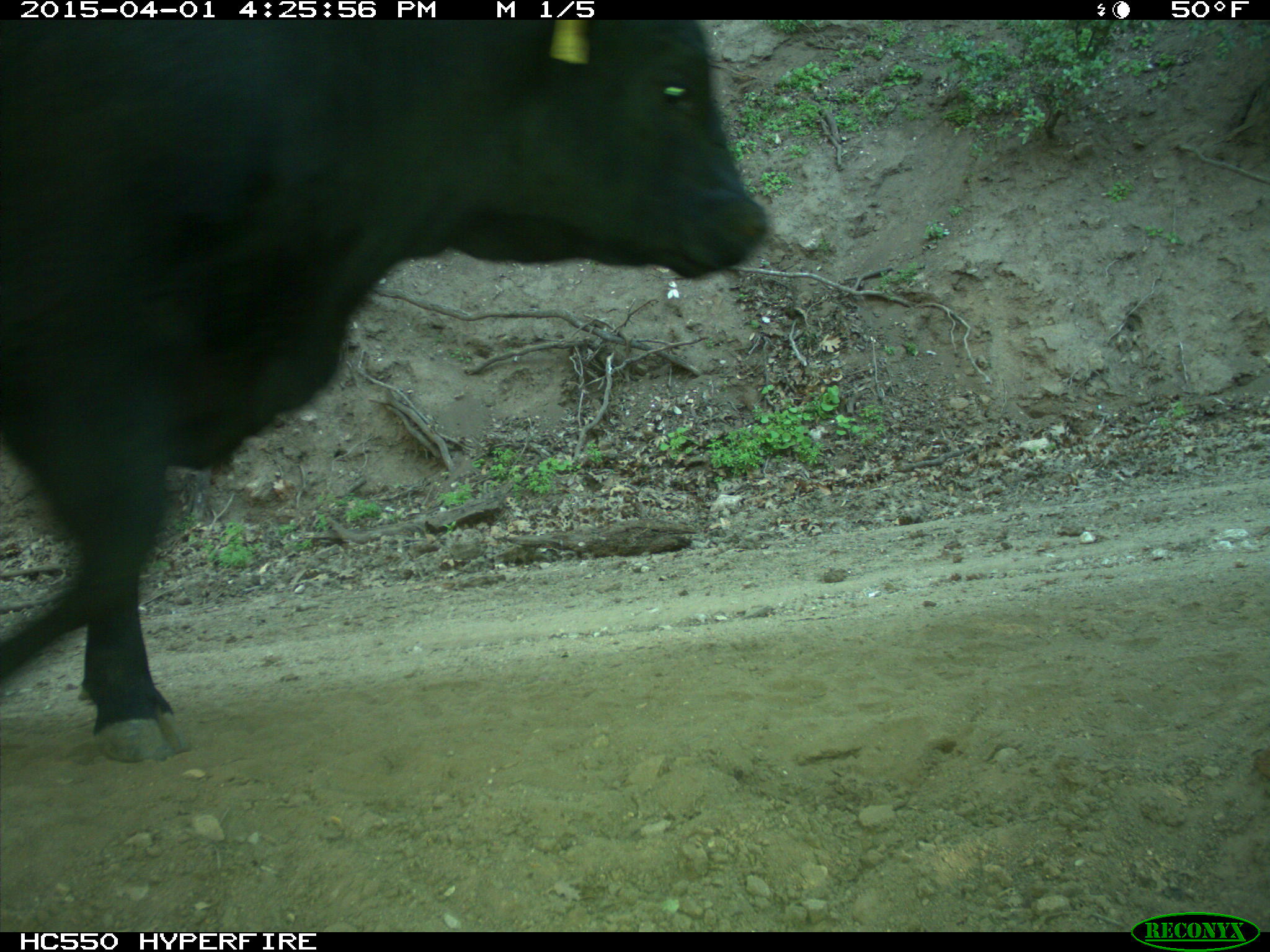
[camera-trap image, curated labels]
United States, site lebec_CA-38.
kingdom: Animalia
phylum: Chordata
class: Mammalia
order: Artiodactyla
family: Bovidae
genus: Bos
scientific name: Bos taurus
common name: domestic cow